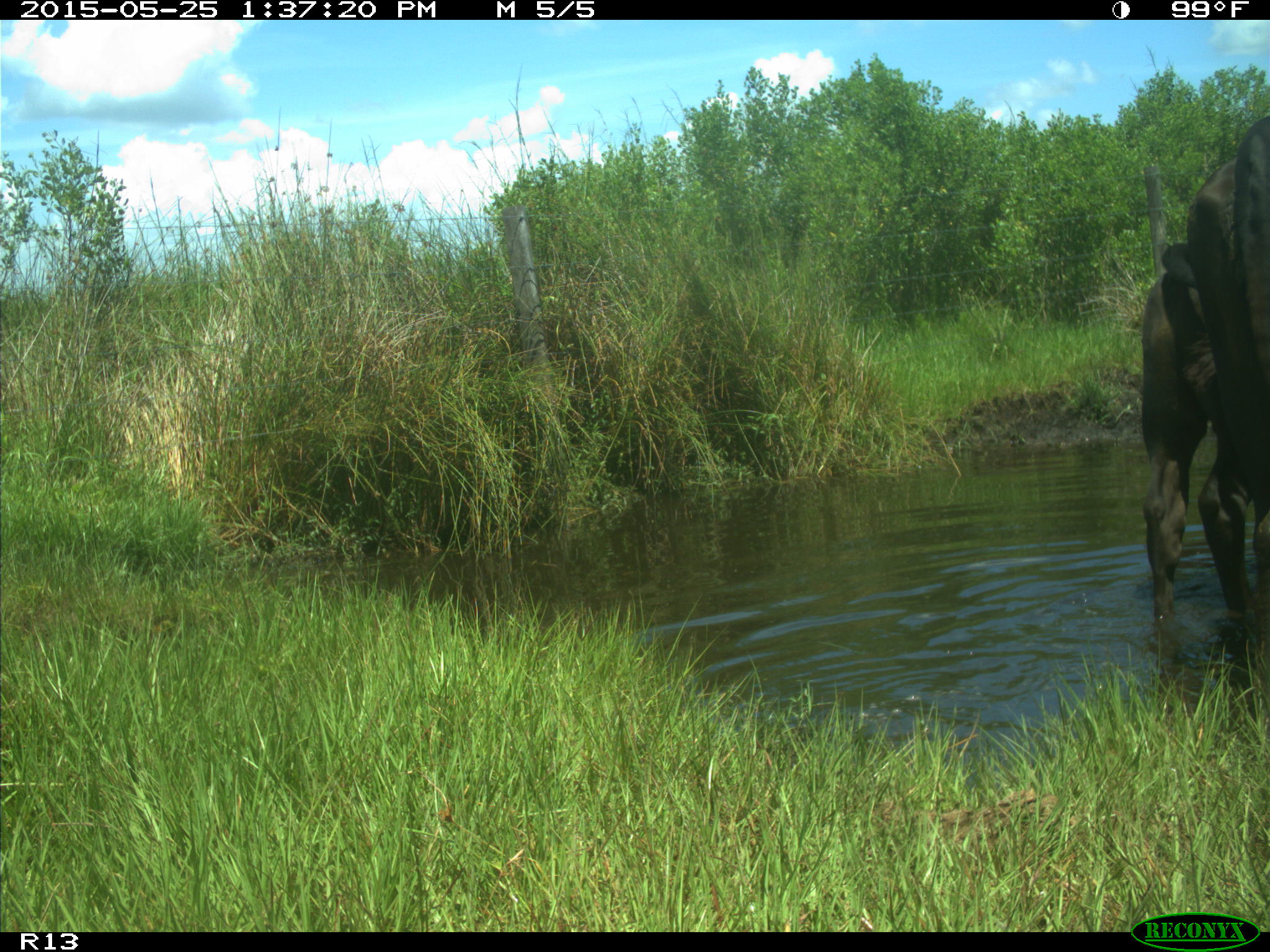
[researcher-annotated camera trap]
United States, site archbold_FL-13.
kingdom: Animalia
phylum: Chordata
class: Mammalia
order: Artiodactyla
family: Bovidae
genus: Bos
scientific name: Bos taurus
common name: domestic cow